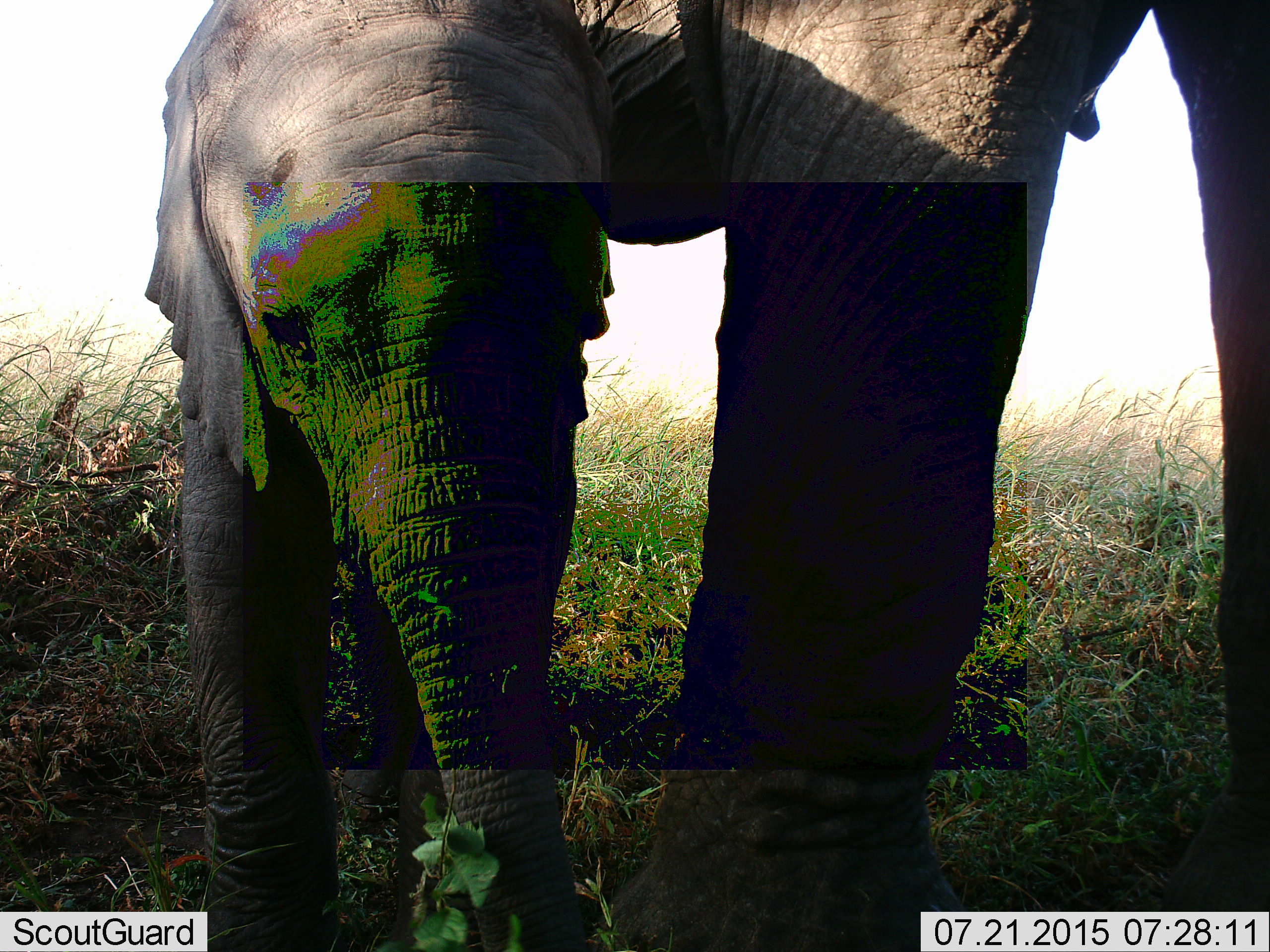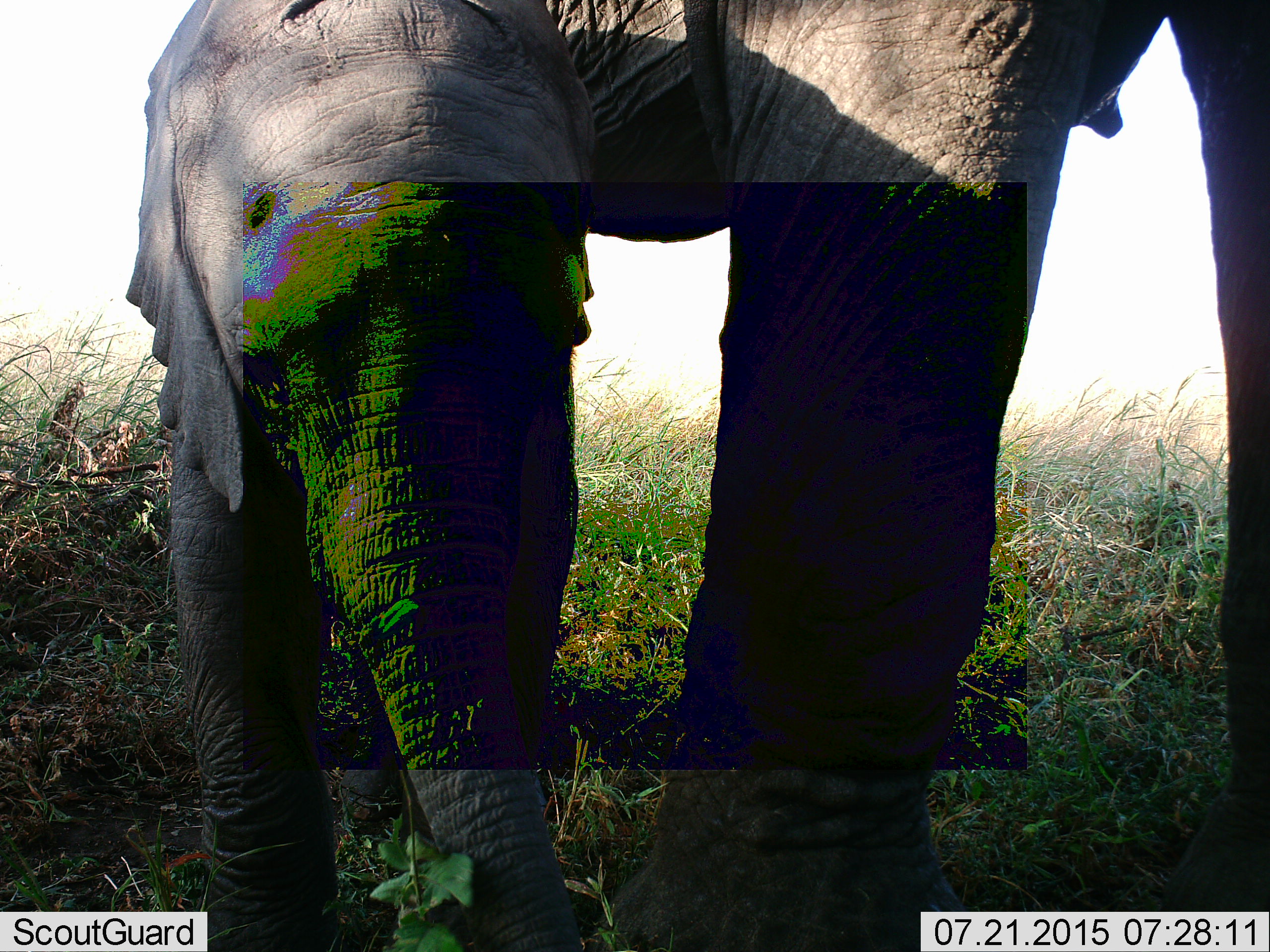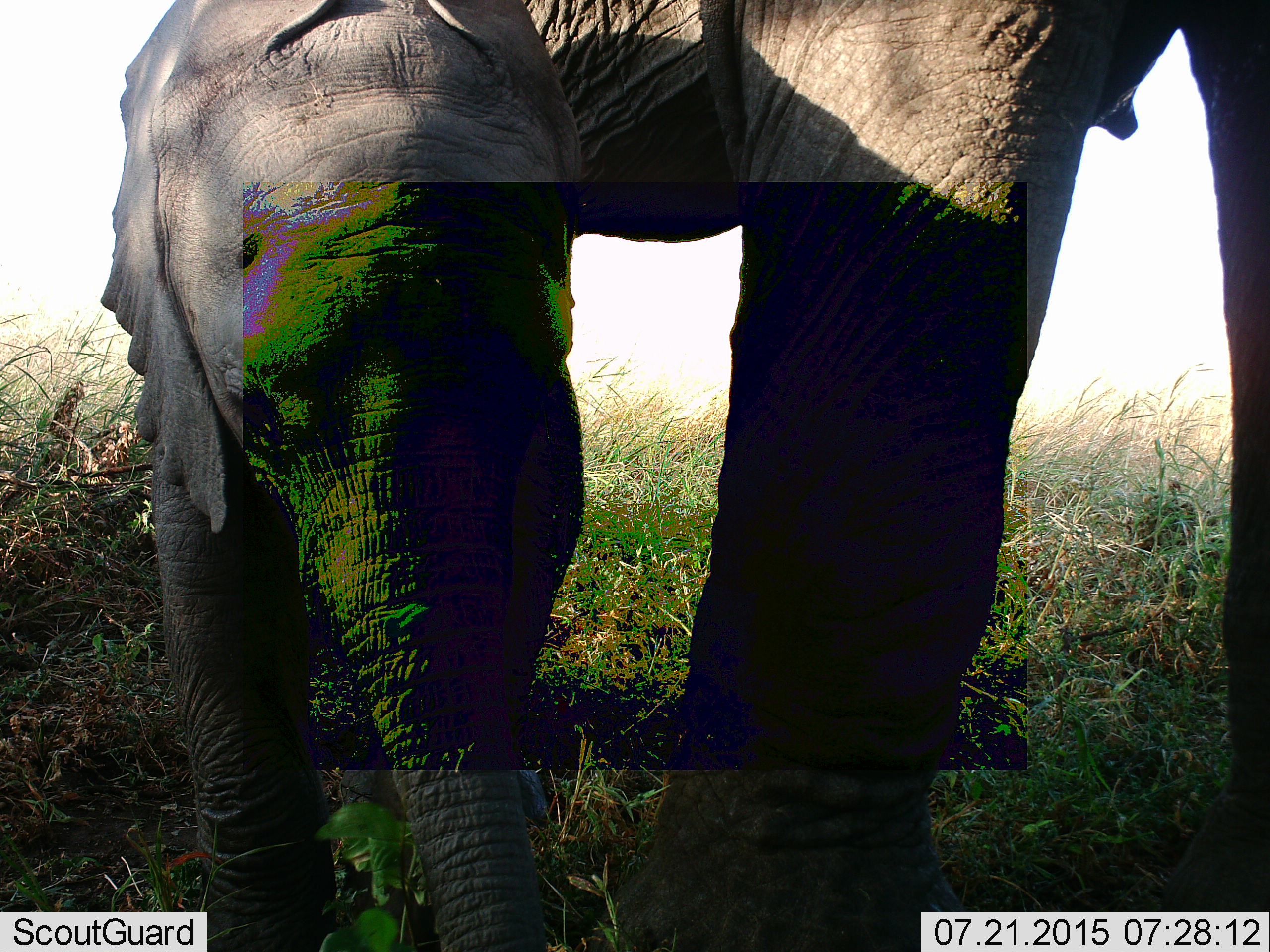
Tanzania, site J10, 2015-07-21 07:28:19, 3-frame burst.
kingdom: Animalia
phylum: Chordata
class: Mammalia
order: Proboscidea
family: Elephantidae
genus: Loxodonta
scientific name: Loxodonta africana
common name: african bush elephant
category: elephant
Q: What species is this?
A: Elephant (african bush elephant) (Loxodonta africana).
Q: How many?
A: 2.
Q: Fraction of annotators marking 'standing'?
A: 67%.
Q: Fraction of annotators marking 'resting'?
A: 11%.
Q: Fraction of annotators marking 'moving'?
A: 33%.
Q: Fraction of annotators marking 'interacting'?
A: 0%.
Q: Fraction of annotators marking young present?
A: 89%.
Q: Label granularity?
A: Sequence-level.